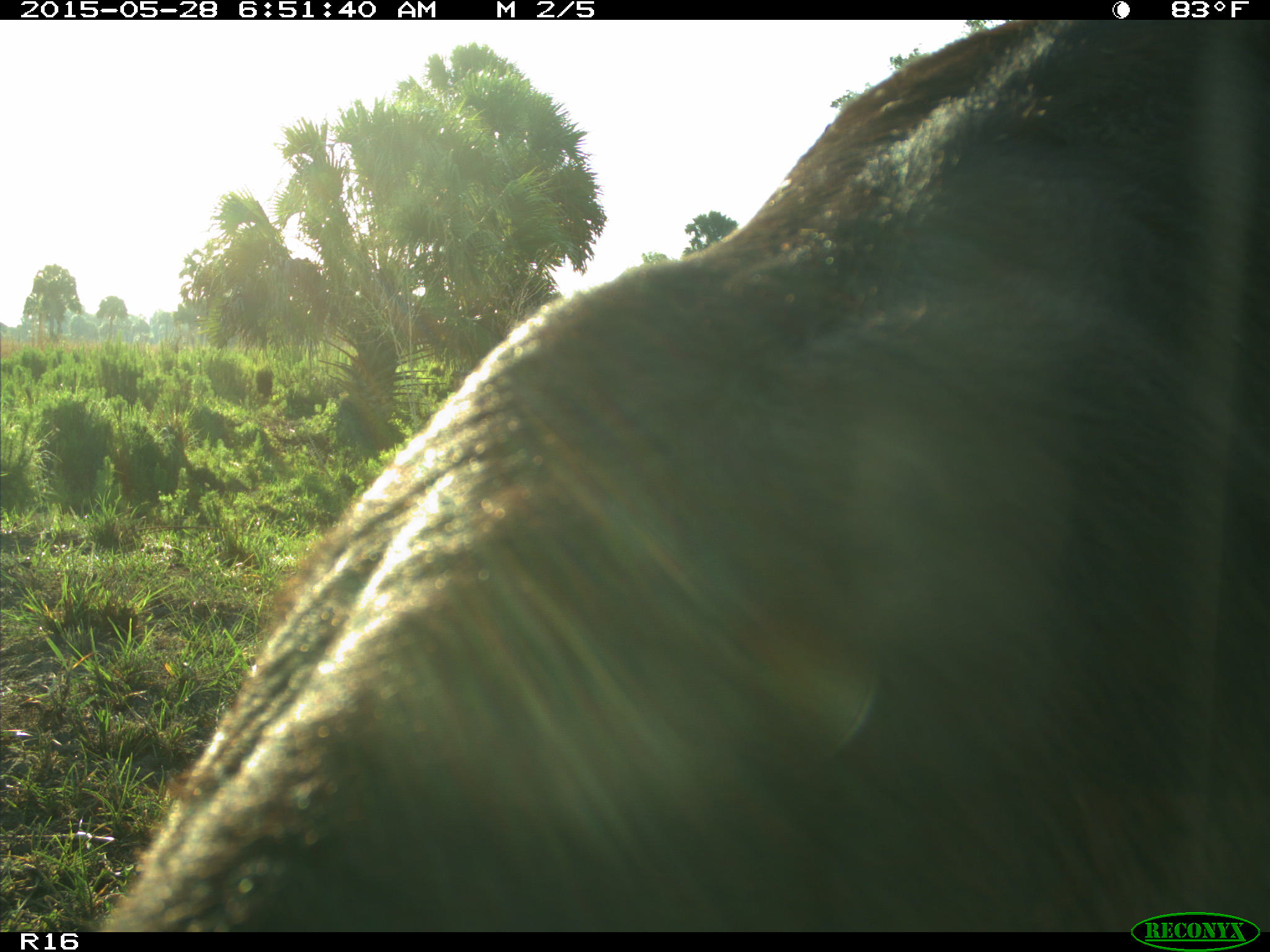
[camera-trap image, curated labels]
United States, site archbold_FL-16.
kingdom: Animalia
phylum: Chordata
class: Mammalia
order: Artiodactyla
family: Bovidae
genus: Bos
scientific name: Bos taurus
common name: domestic cow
Bos taurus (domestic cow).